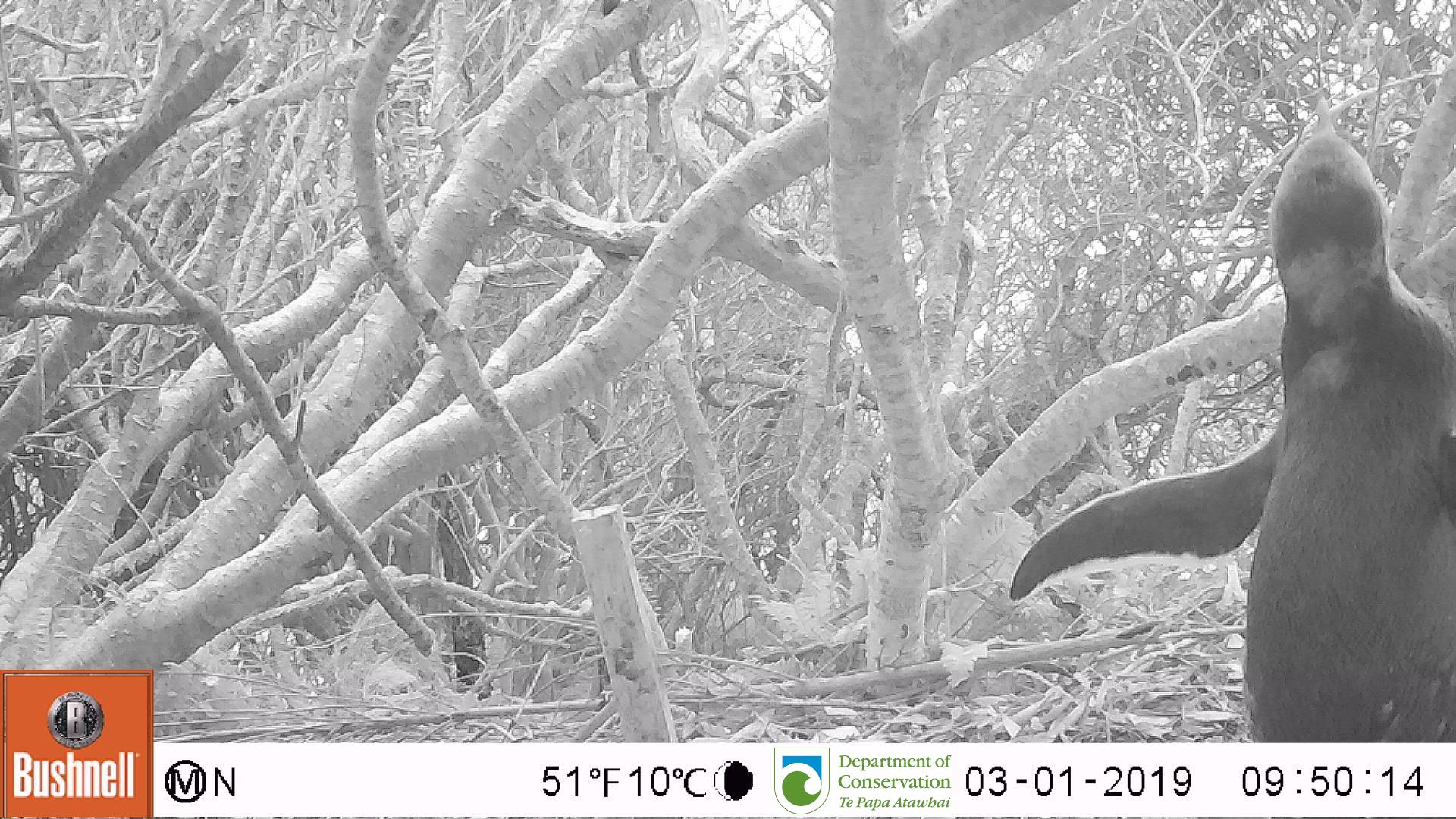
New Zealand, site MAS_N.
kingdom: Animalia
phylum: Chordata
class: Aves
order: Sphenisciformes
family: Spheniscidae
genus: Megadyptes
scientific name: Megadyptes antipodes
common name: yellow-eyed penguin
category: yellow eyed penguin